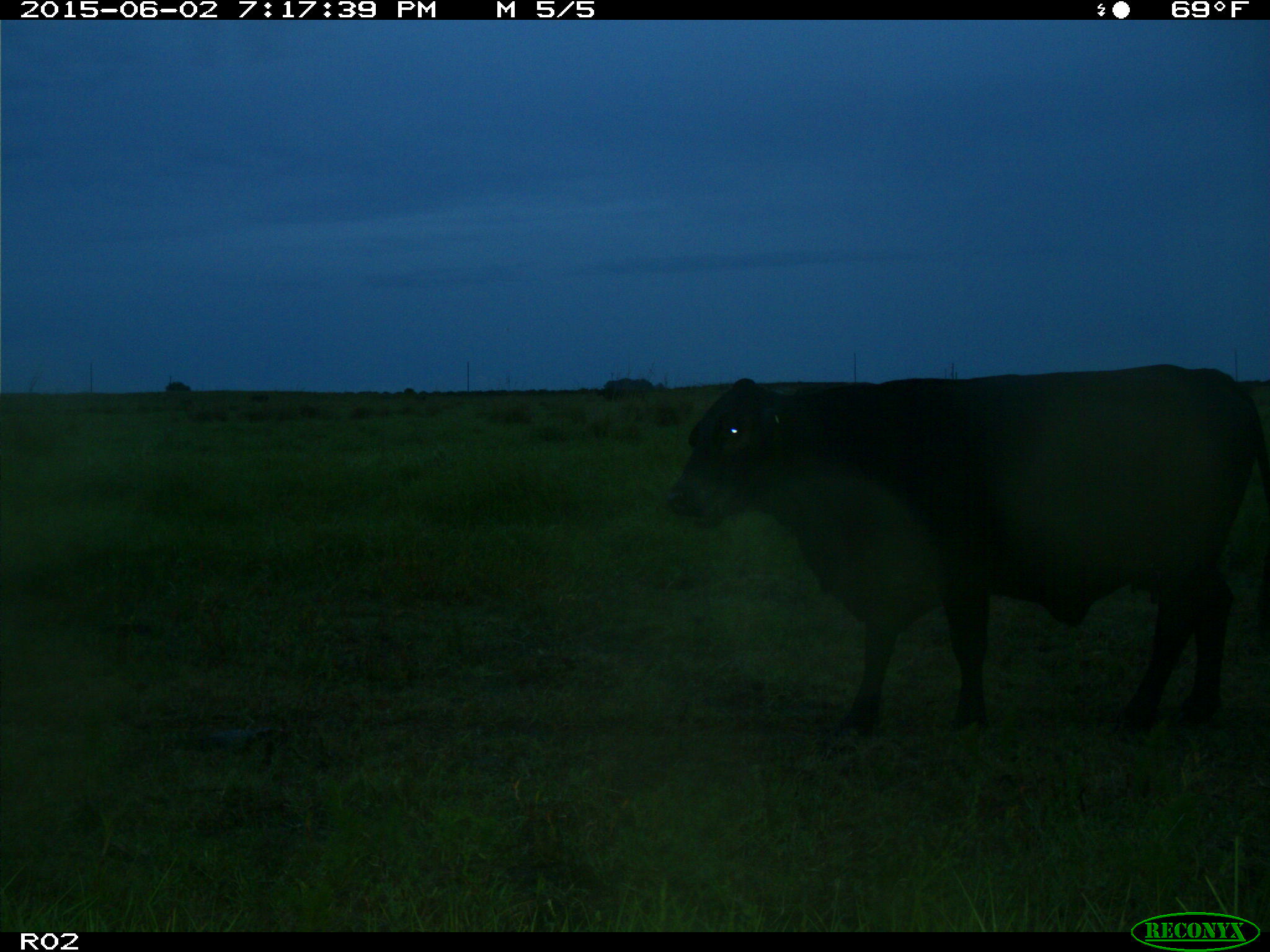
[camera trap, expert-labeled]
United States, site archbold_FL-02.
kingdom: Animalia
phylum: Chordata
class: Mammalia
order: Artiodactyla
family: Bovidae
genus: Bos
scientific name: Bos taurus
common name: domestic cow